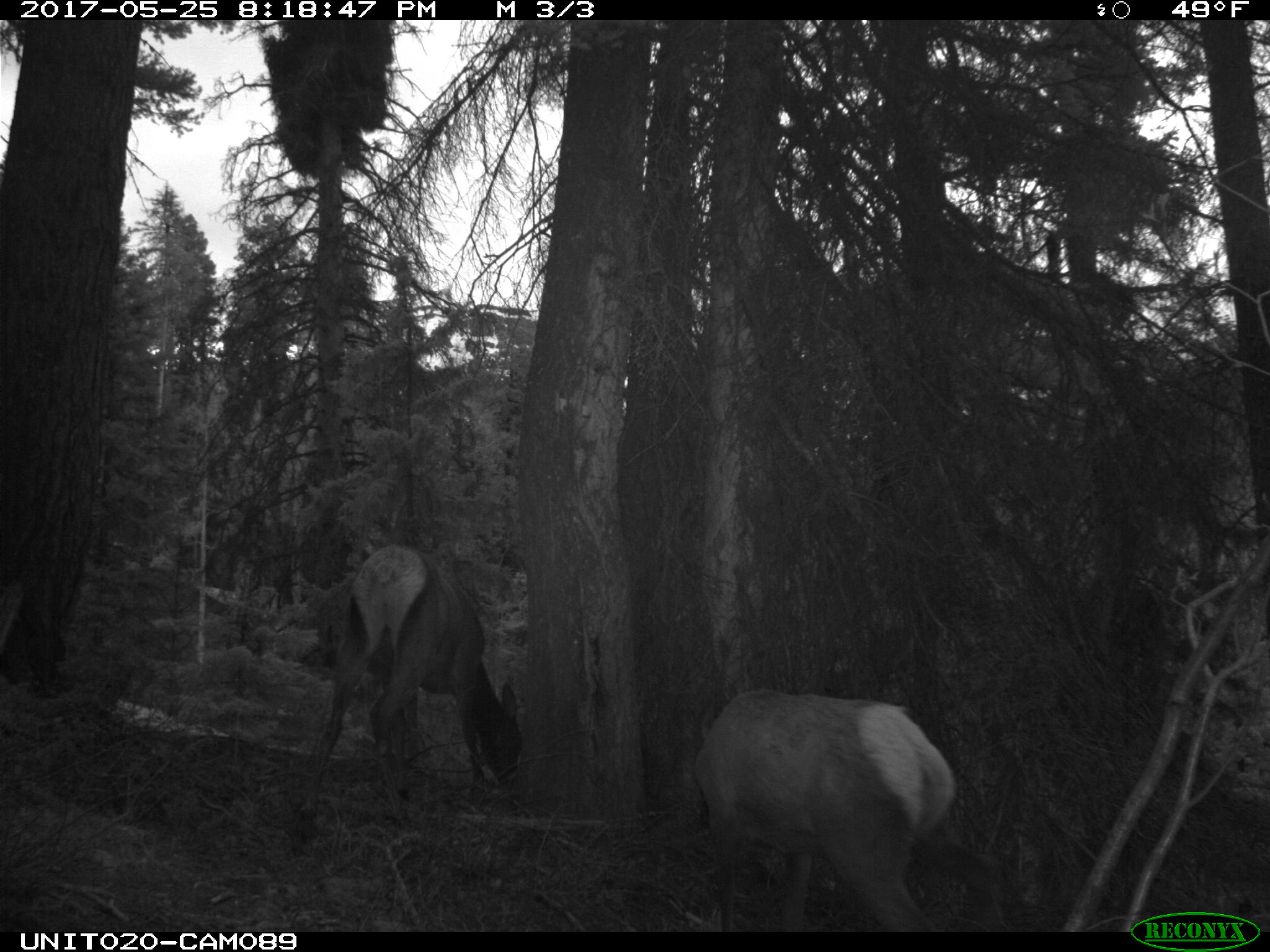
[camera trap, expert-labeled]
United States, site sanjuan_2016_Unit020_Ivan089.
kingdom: Animalia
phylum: Chordata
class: Mammalia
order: Artiodactyla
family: Cervidae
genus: Cervus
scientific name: Cervus elaphus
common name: red deer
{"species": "Cervus elaphus (red deer)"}